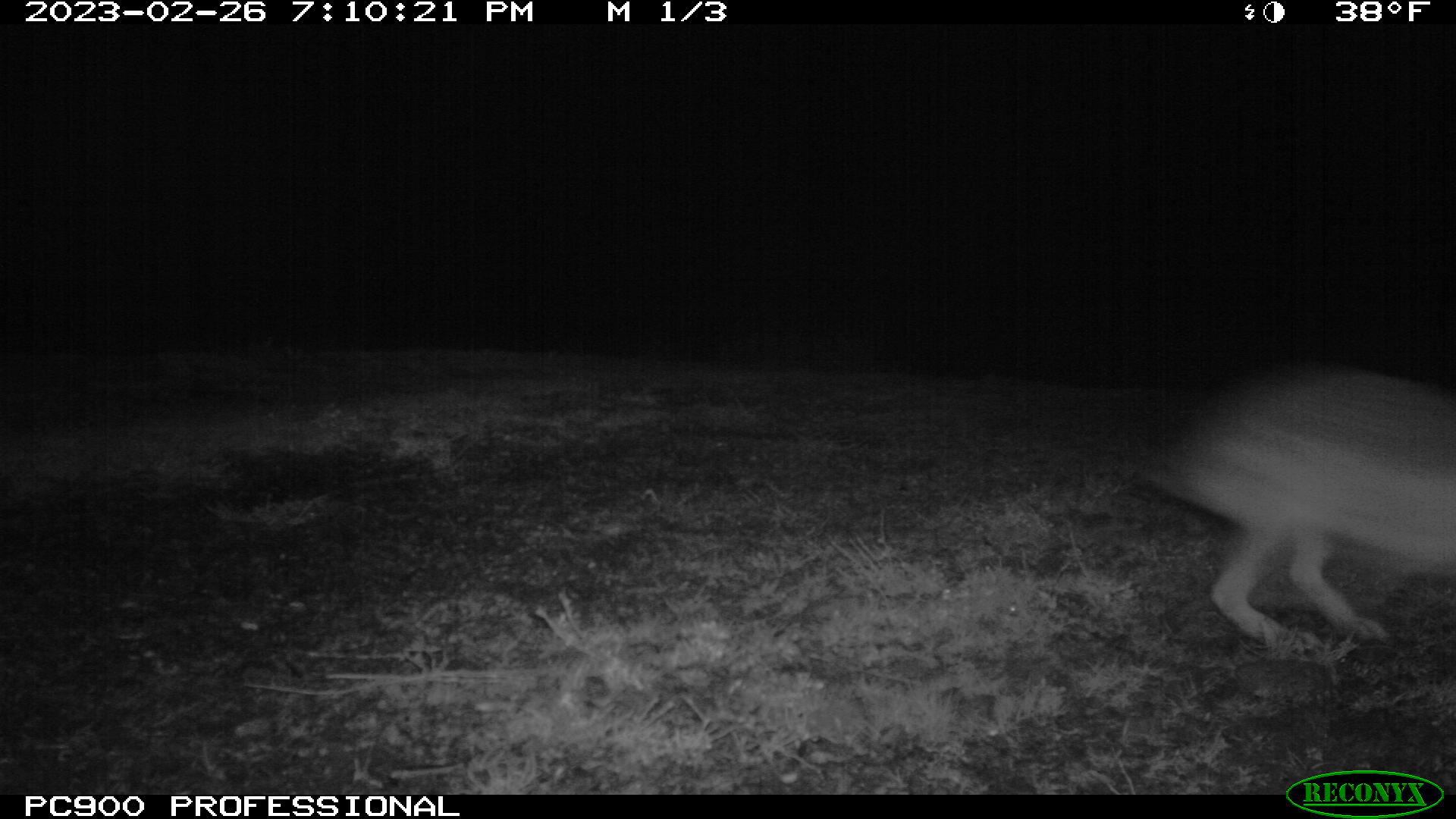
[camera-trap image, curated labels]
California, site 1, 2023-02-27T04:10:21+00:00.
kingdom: Animalia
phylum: Chordata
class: Mammalia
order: Lagomorpha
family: Leporidae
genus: Lepus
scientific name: Lepus californicus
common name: black-tailed jackrabbit